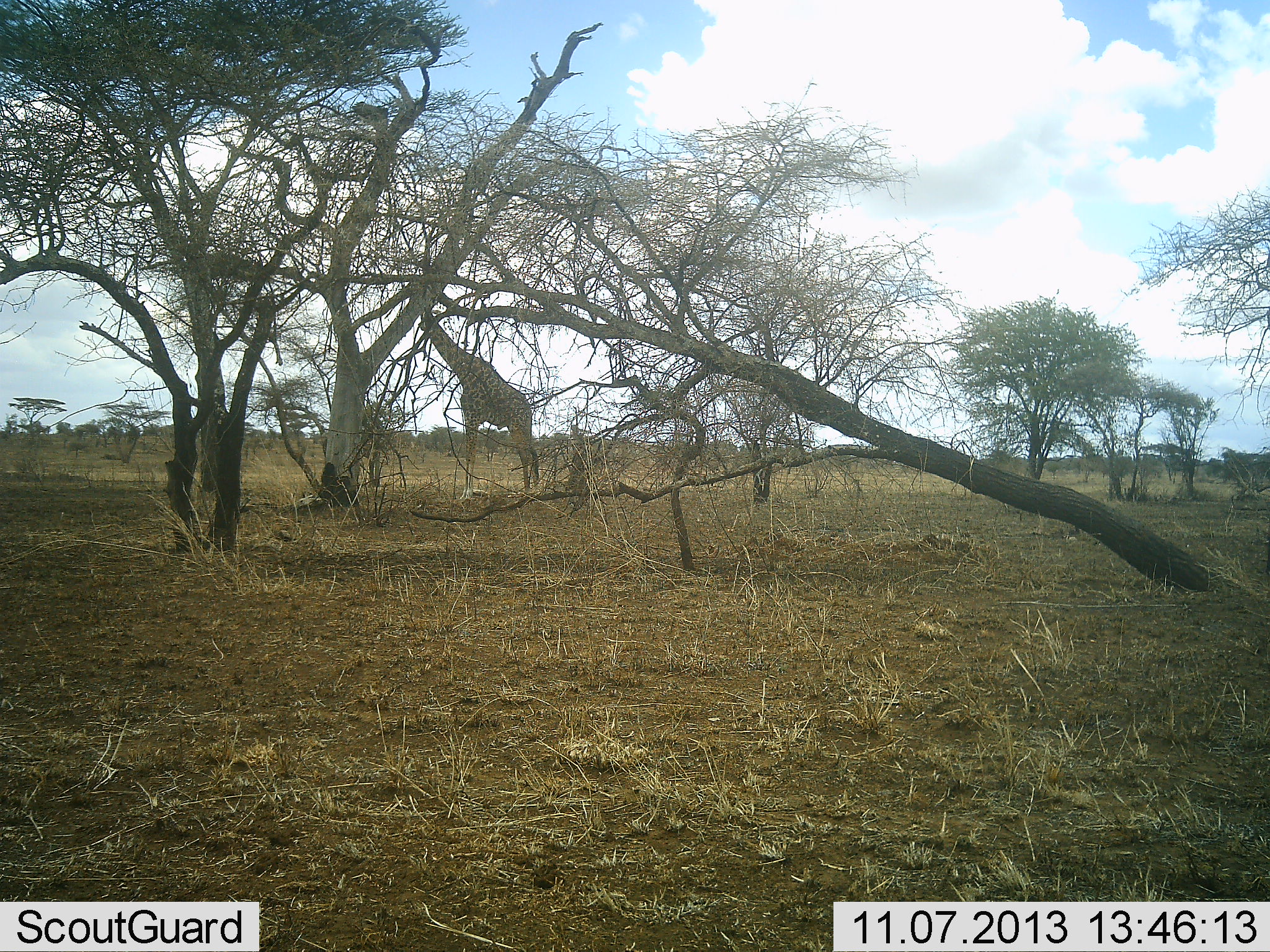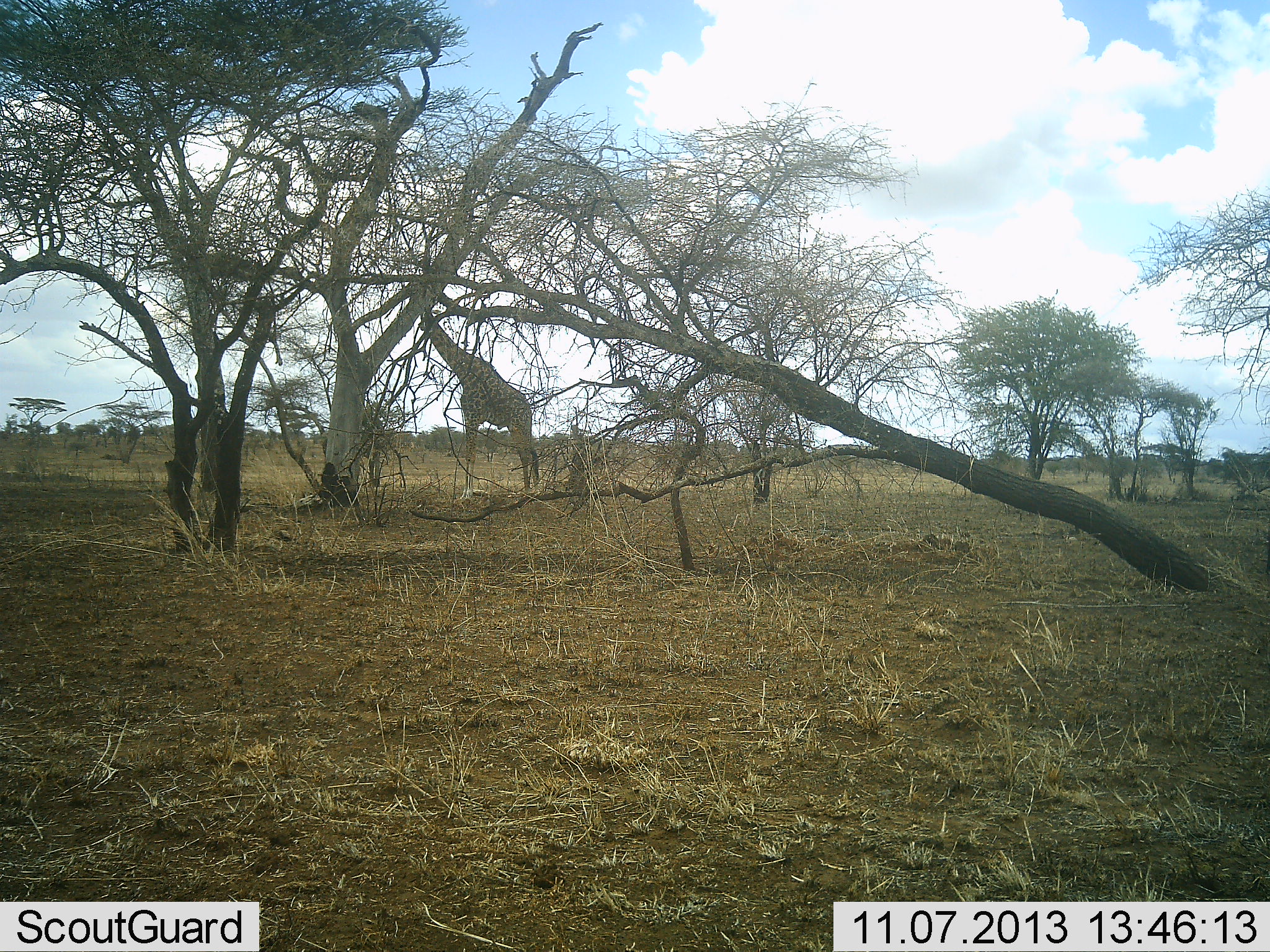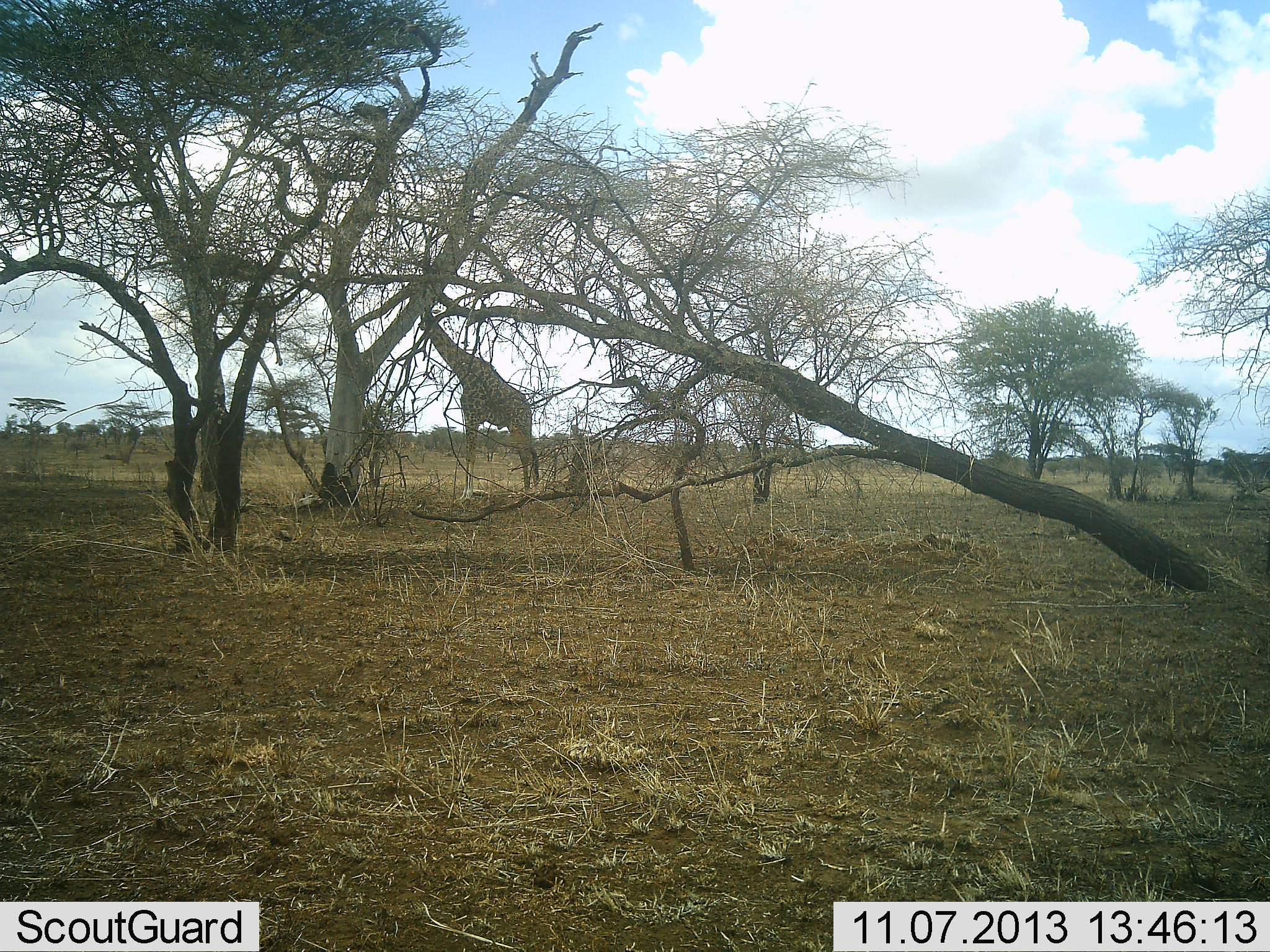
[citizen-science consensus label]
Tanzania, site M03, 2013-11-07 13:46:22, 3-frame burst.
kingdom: Animalia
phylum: Chordata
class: Mammalia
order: Artiodactyla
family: Giraffidae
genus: Giraffa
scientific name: Giraffa camelopardalis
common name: giraffe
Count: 1.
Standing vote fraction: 80%.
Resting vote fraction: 0%.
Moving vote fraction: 0%.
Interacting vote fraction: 0%.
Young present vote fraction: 0%.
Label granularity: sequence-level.